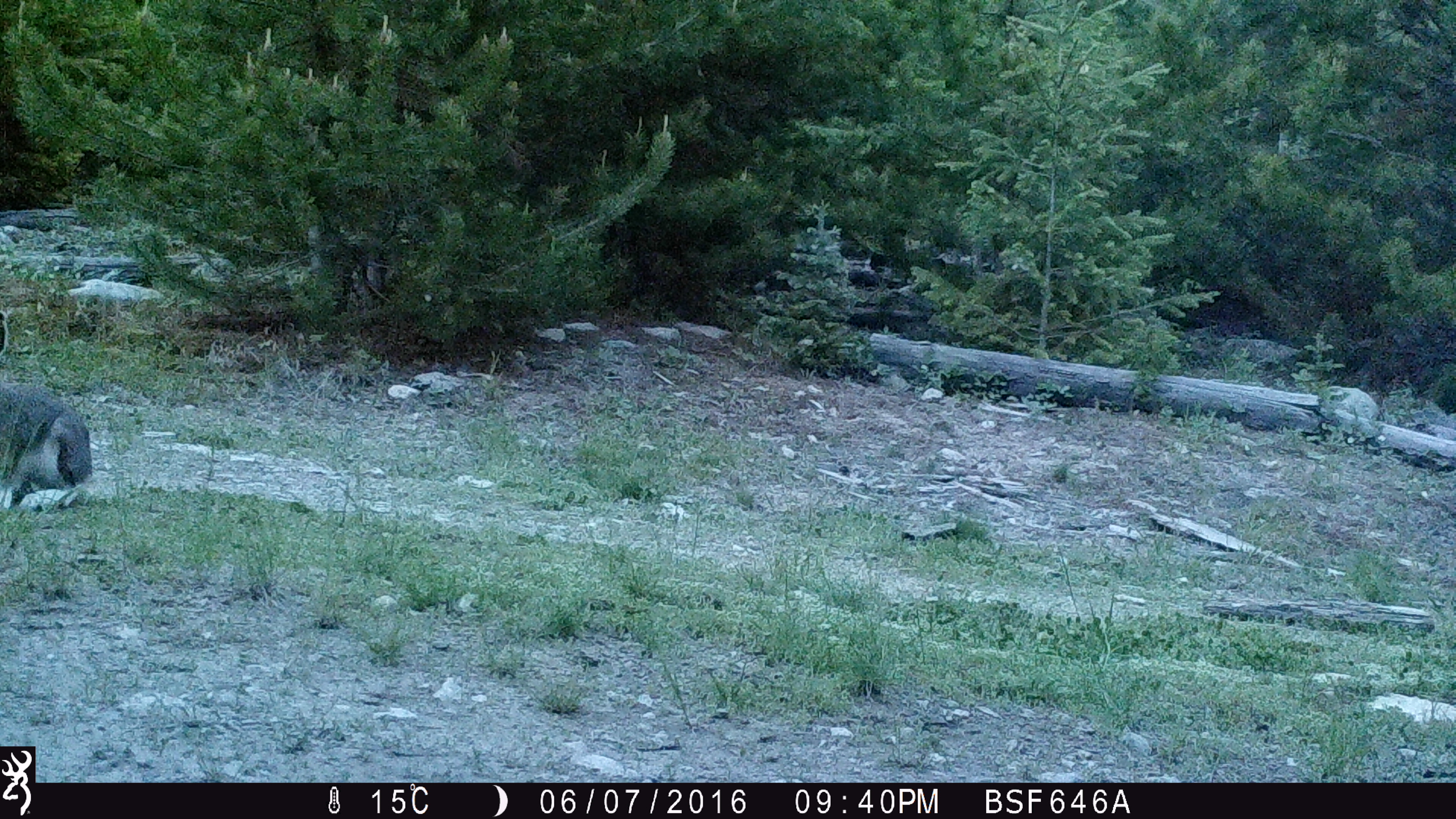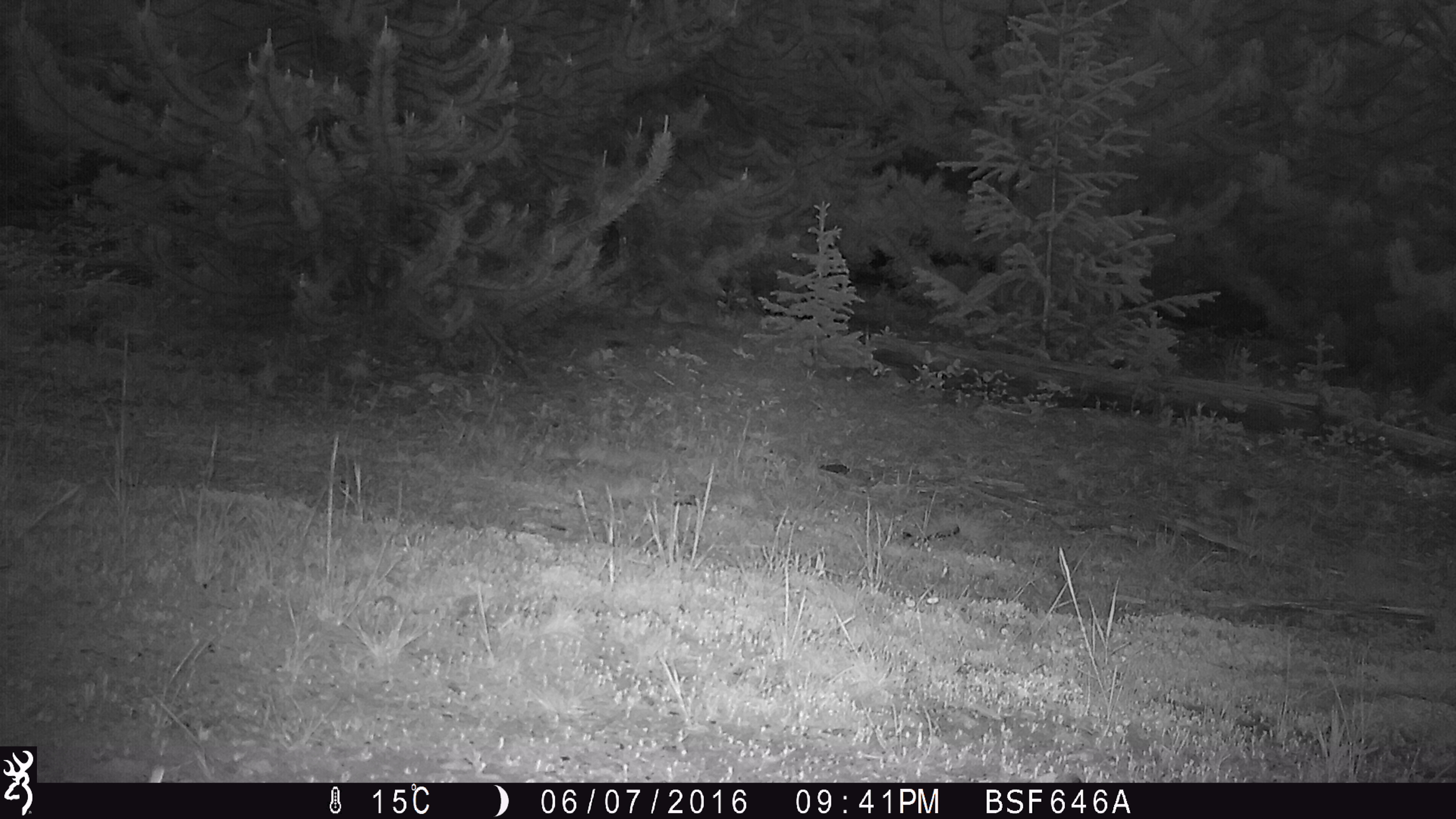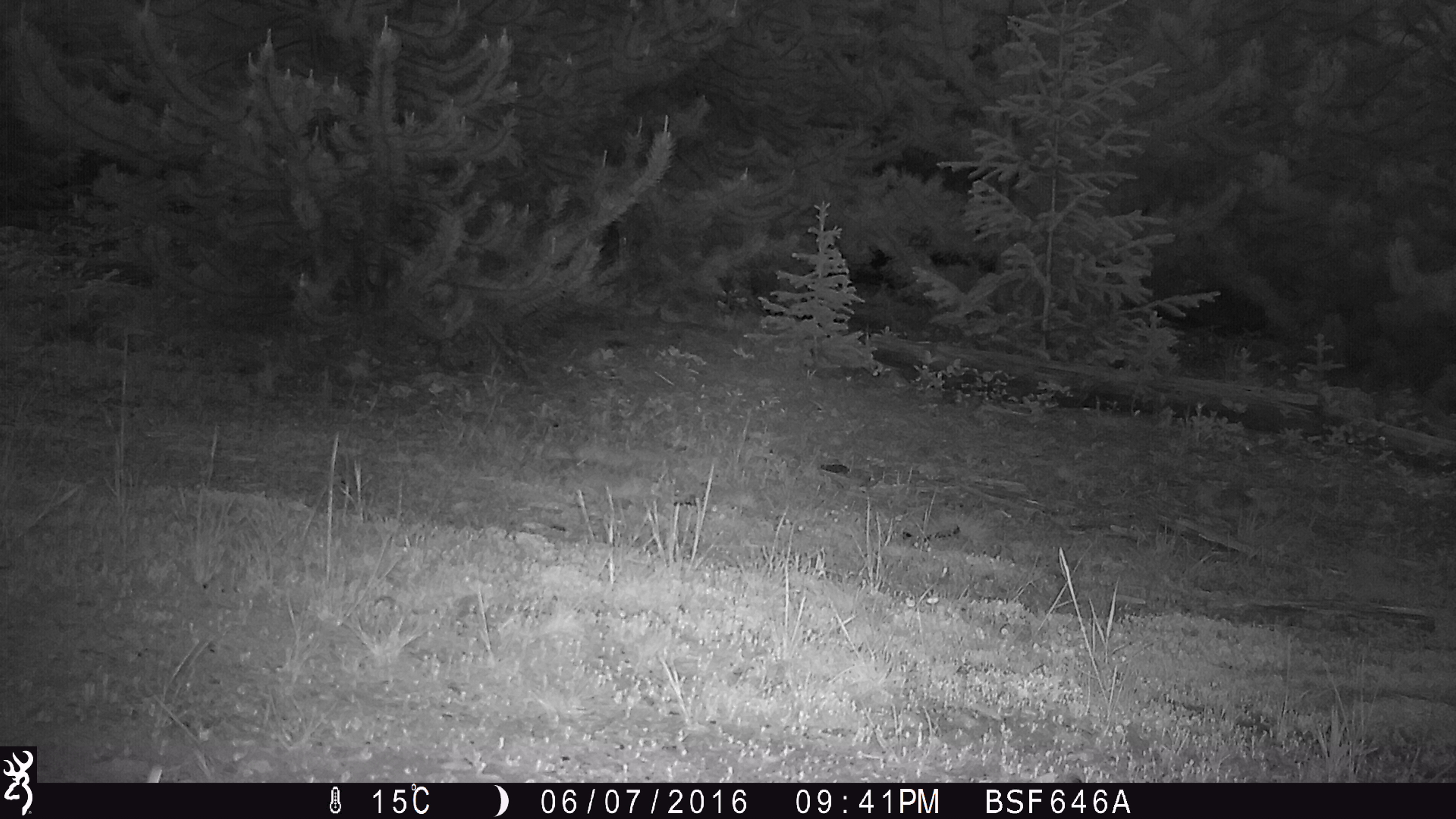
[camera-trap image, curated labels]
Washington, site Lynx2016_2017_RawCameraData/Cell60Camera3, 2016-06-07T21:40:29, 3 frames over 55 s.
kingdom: Animalia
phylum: Chordata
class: Mammalia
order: Lagomorpha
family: Leporidae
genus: Lepus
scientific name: Lepus americanus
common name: snowshoe hare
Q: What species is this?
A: Lepus americanus (snowshoe hare).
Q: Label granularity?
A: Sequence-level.